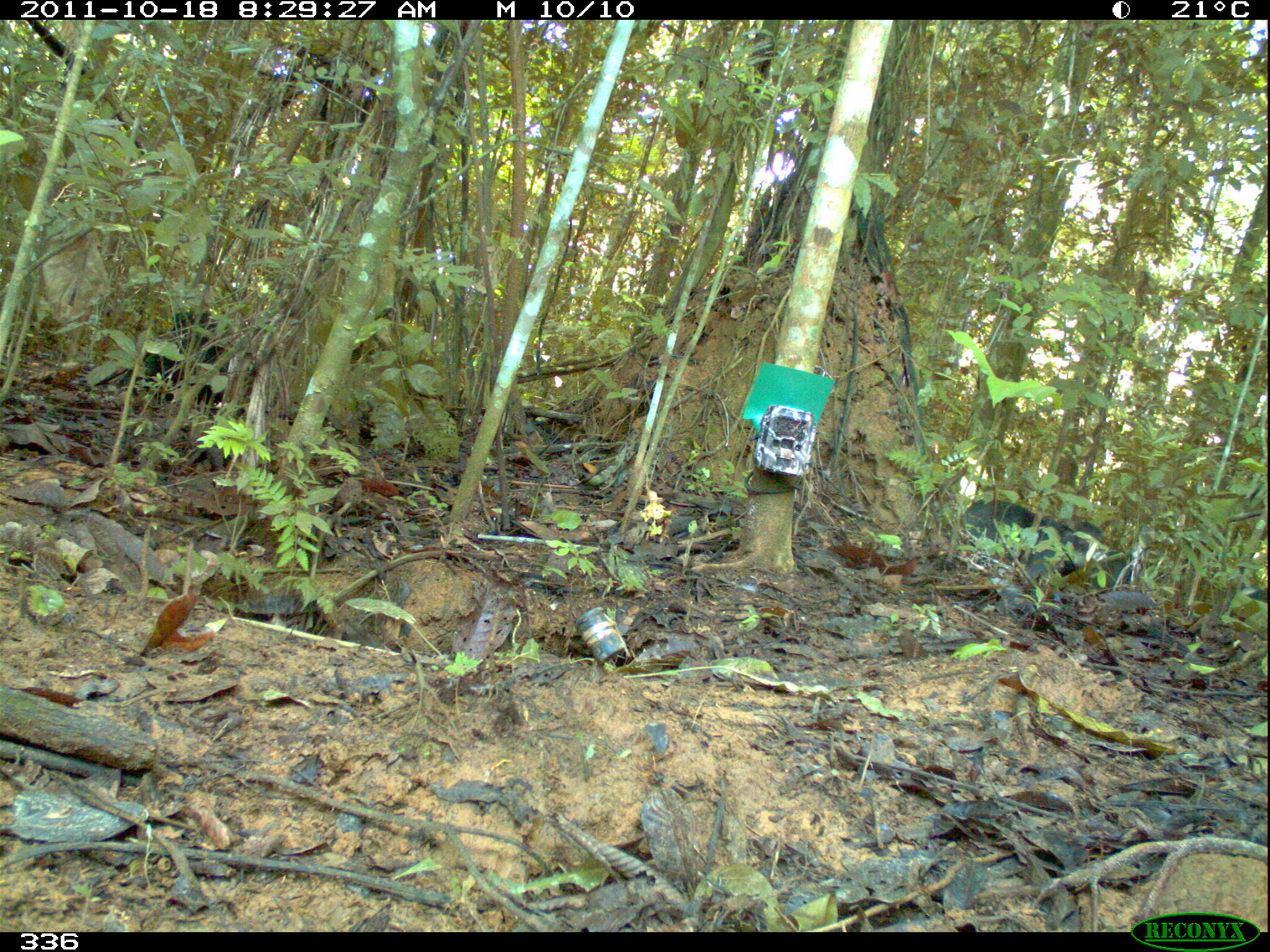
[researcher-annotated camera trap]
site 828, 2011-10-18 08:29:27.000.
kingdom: Animalia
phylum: Chordata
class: Mammalia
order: Artiodactyla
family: Tayassuidae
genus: Tayassu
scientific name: Tayassu pecari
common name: white-lipped peccary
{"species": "Tayassu pecari (white-lipped peccary)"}